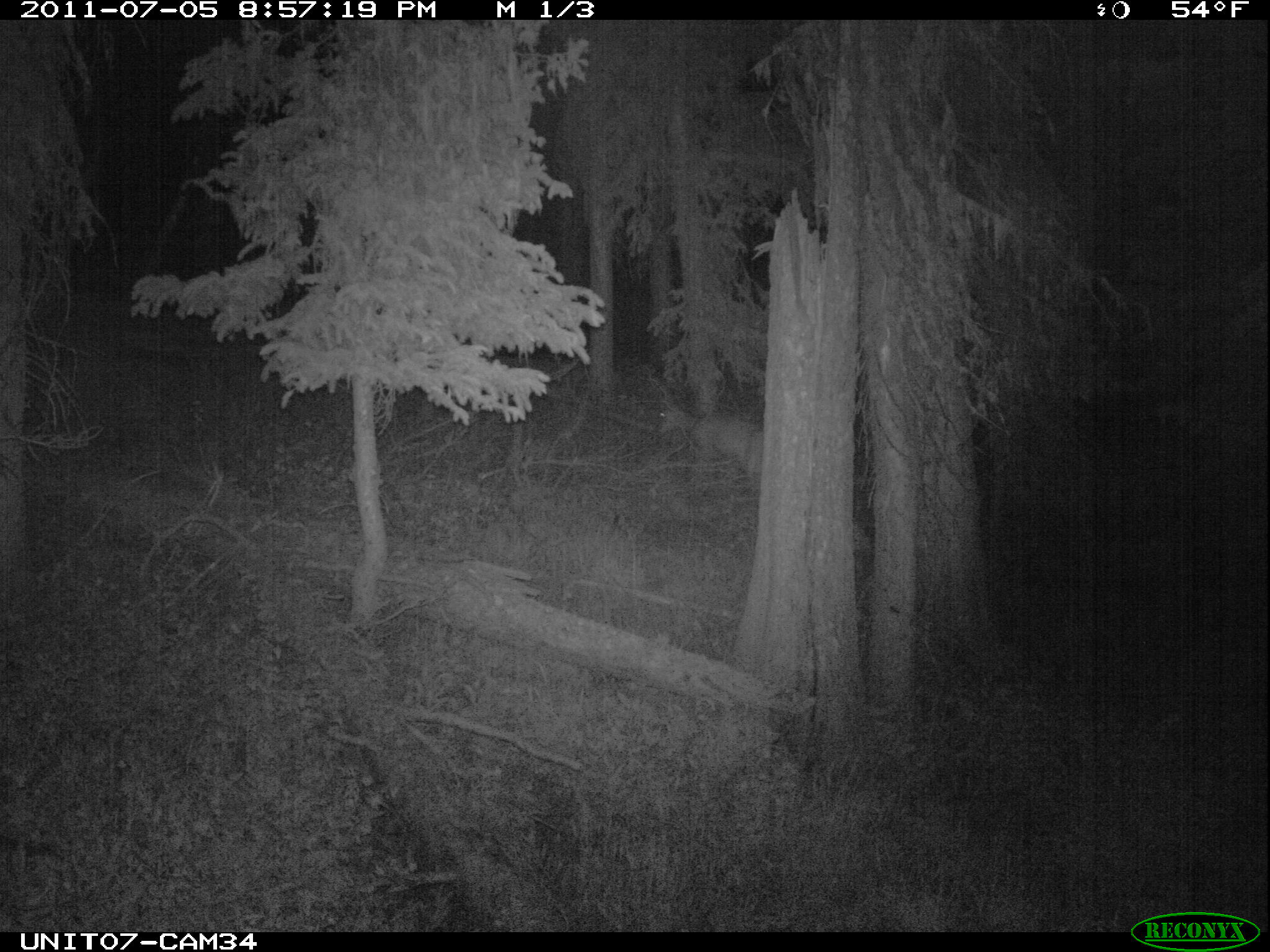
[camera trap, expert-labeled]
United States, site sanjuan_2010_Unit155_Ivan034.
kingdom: Animalia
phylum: Chordata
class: Mammalia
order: Artiodactyla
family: Cervidae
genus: Odocoileus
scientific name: Odocoileus hemionus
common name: mule deer